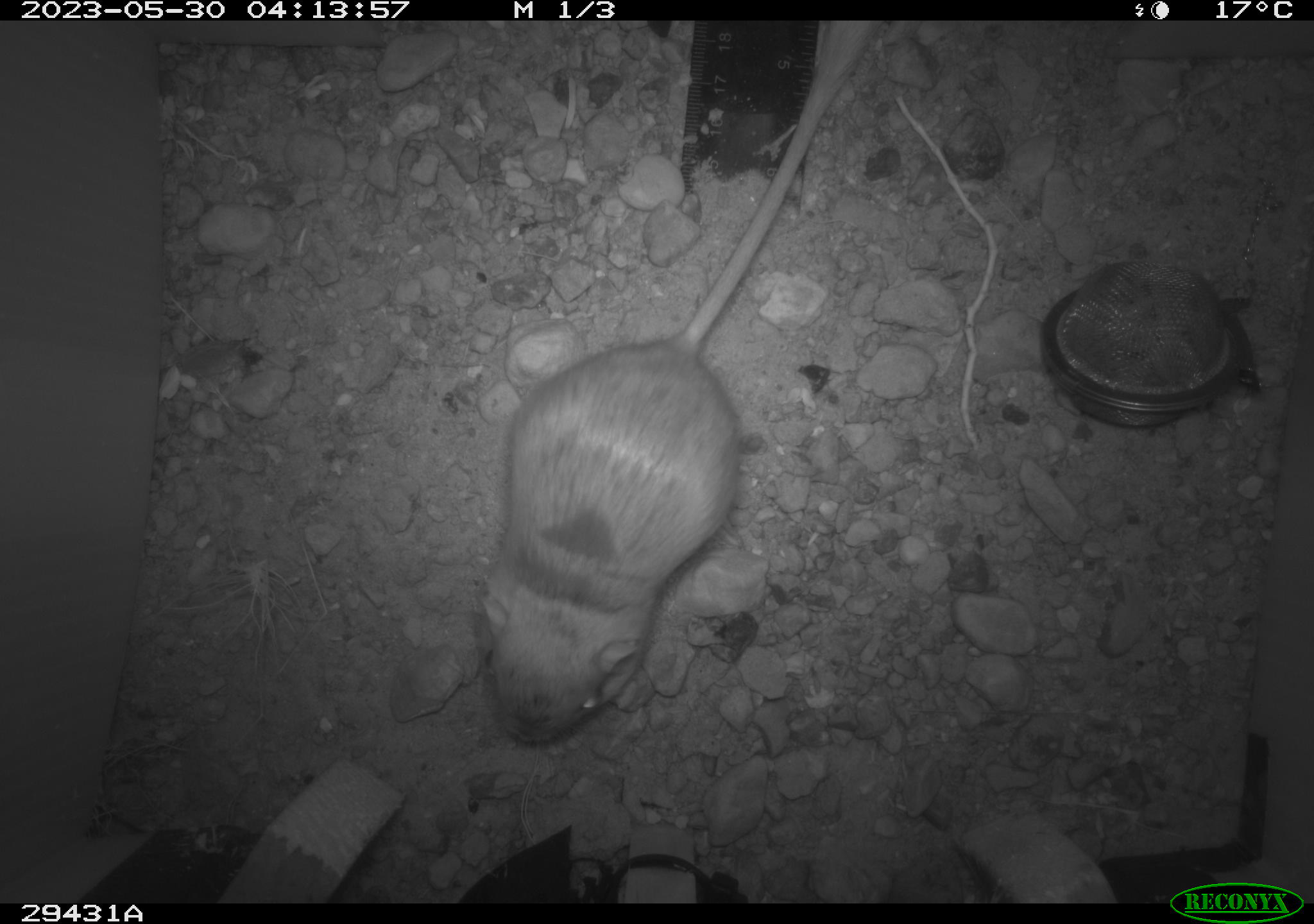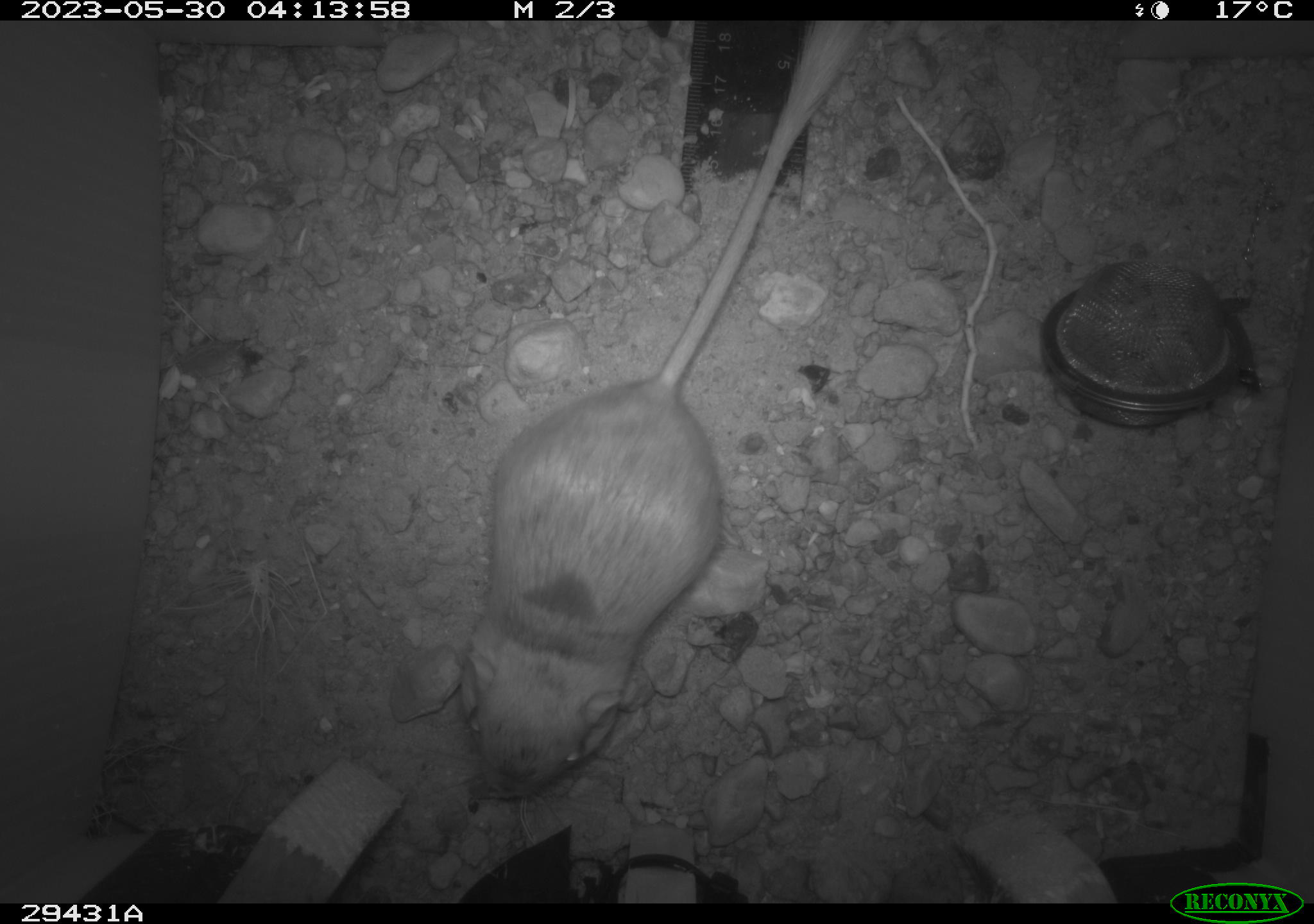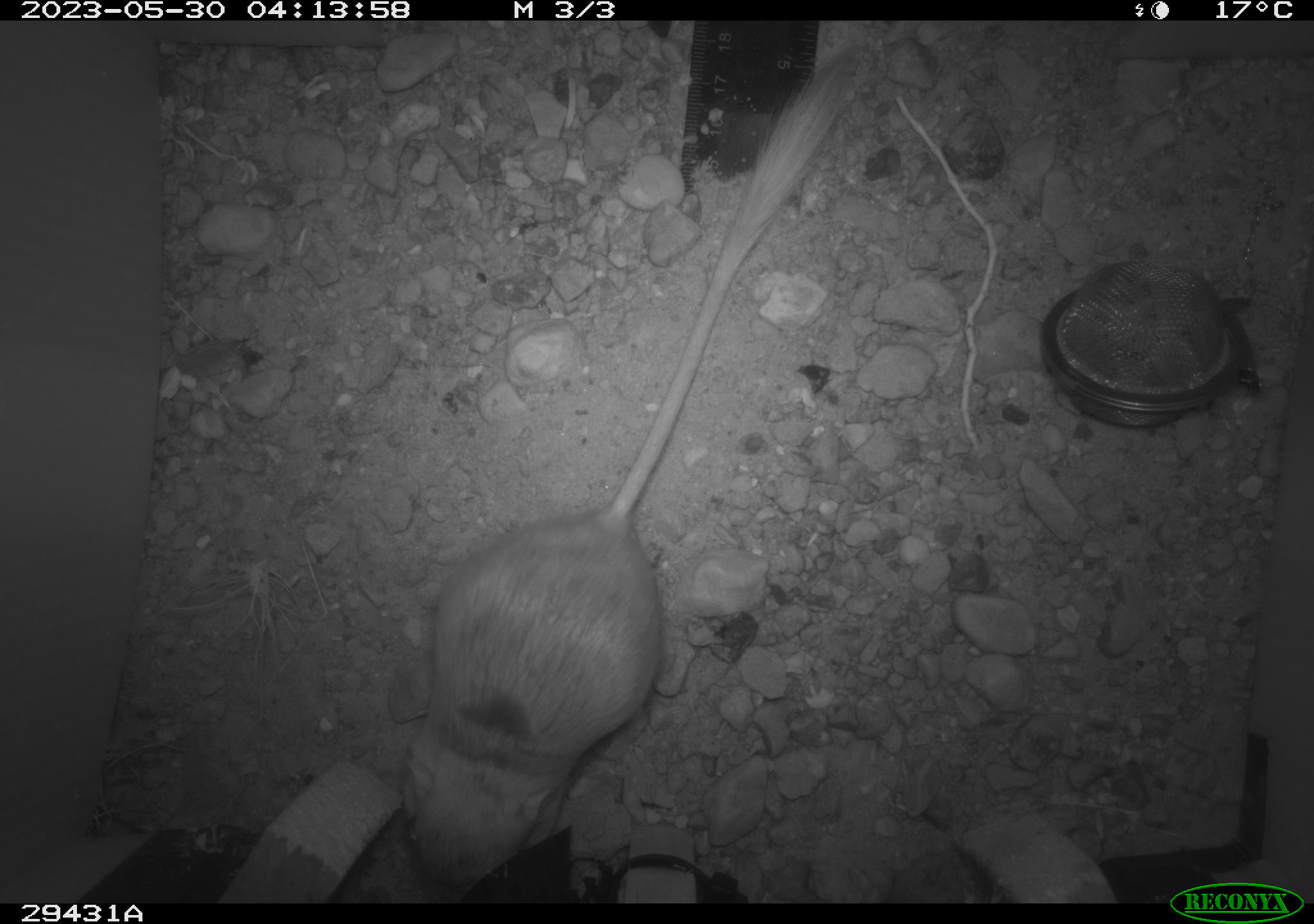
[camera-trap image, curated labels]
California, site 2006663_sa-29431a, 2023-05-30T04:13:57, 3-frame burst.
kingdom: Animalia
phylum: Chordata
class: Mammalia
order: Rodentia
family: Heteromyidae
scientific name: Heteromyidae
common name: kangaroo rats and pocket mice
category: heteromyidae family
Heteromyidae family (kangaroo rats and pocket mice) (Heteromyidae).